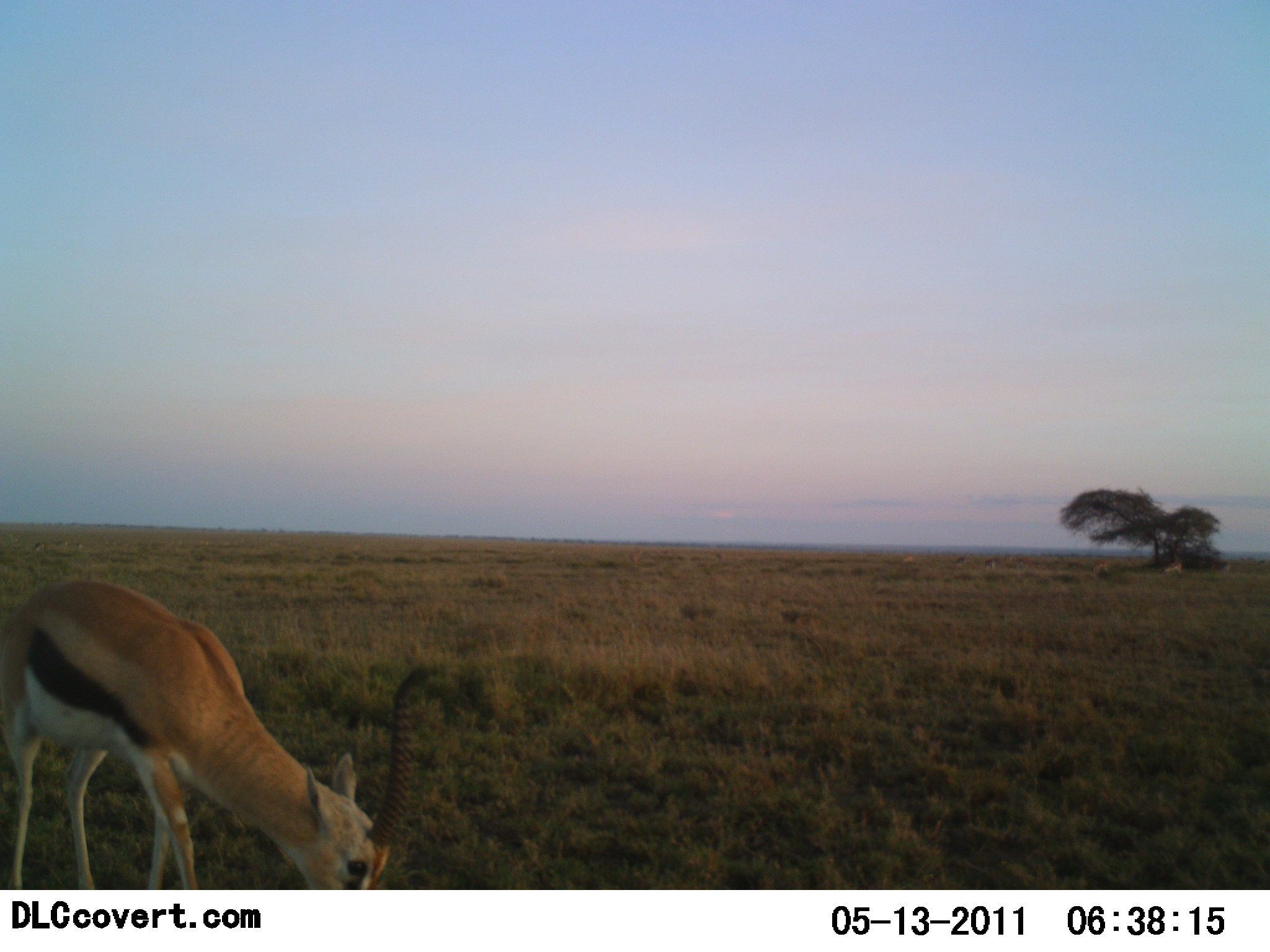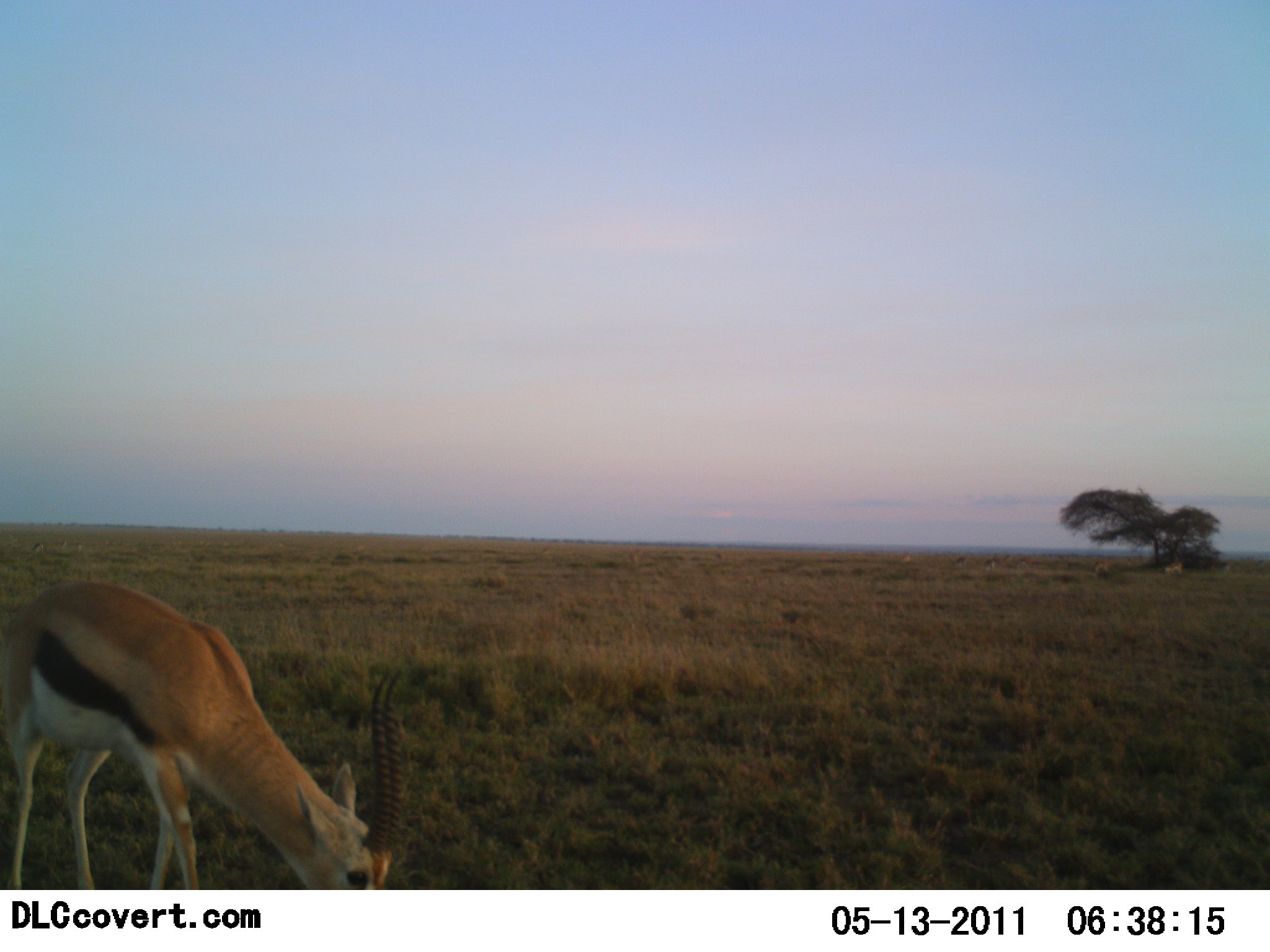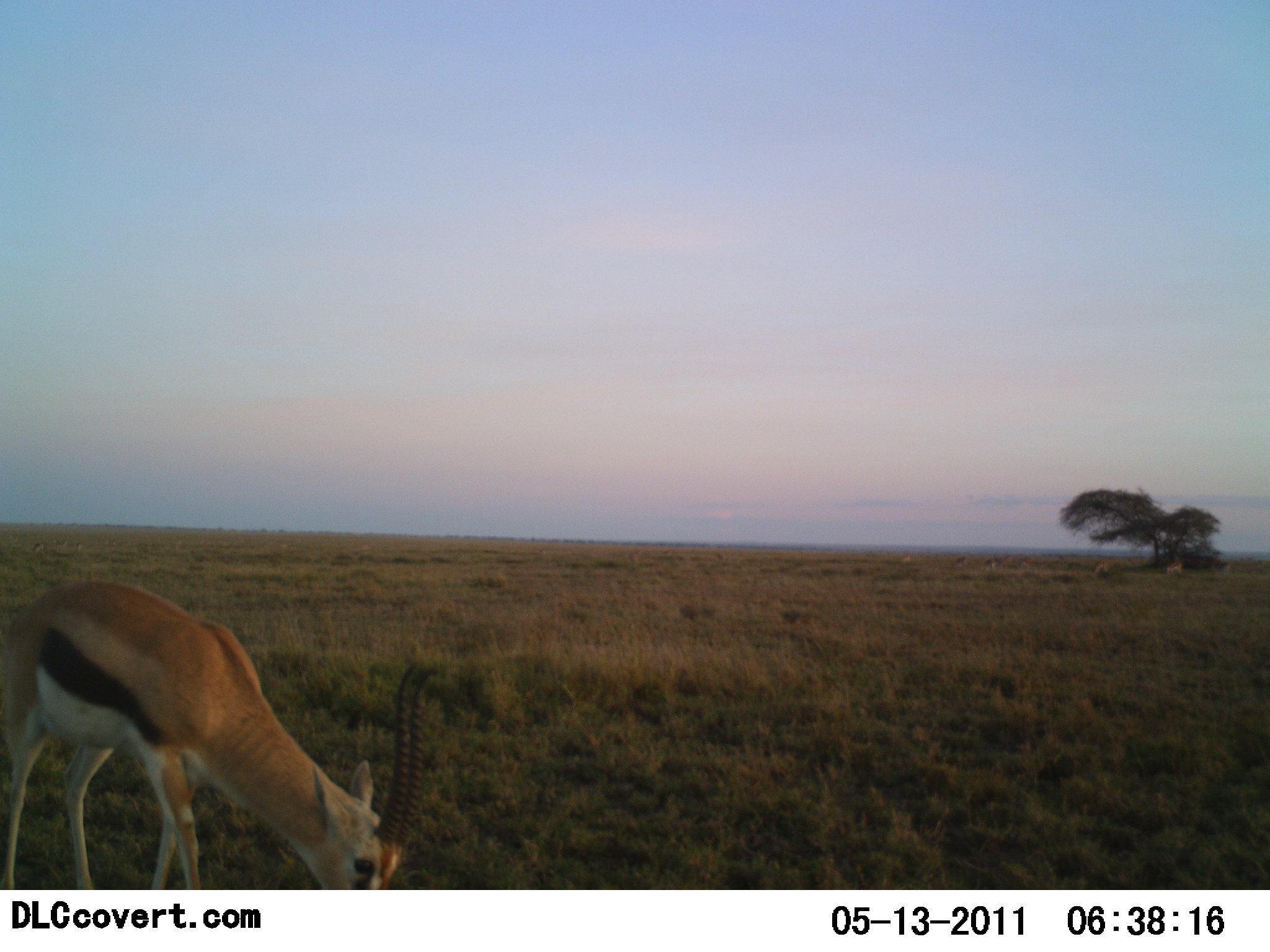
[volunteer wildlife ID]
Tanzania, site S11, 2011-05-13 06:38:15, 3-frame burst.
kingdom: Animalia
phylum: Chordata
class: Mammalia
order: Artiodactyla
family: Bovidae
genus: Eudorcas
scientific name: Eudorcas thomsonii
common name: thomson's gazelle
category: gazellethomsons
Gazellethomsons (thomson's gazelle) (Eudorcas thomsonii), count 1. Behavior (volunteer vote fractions): standing 17%, resting 8%, moving 0%, interacting 0%. Young present (vote fraction): 0%. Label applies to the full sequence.